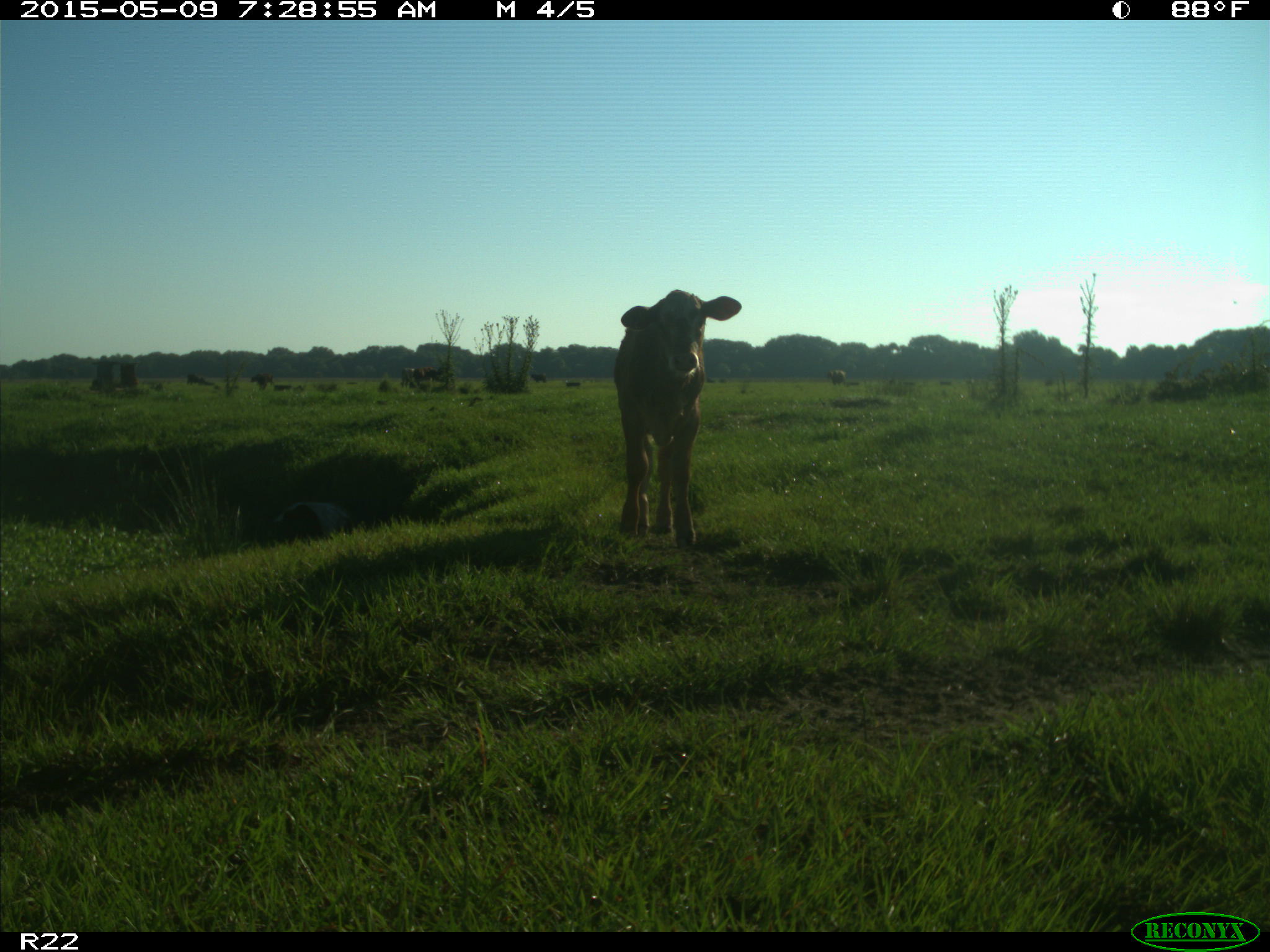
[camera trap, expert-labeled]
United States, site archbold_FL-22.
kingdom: Animalia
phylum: Chordata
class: Mammalia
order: Artiodactyla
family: Bovidae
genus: Bos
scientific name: Bos taurus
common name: domestic cow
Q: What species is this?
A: Bos taurus (domestic cow).